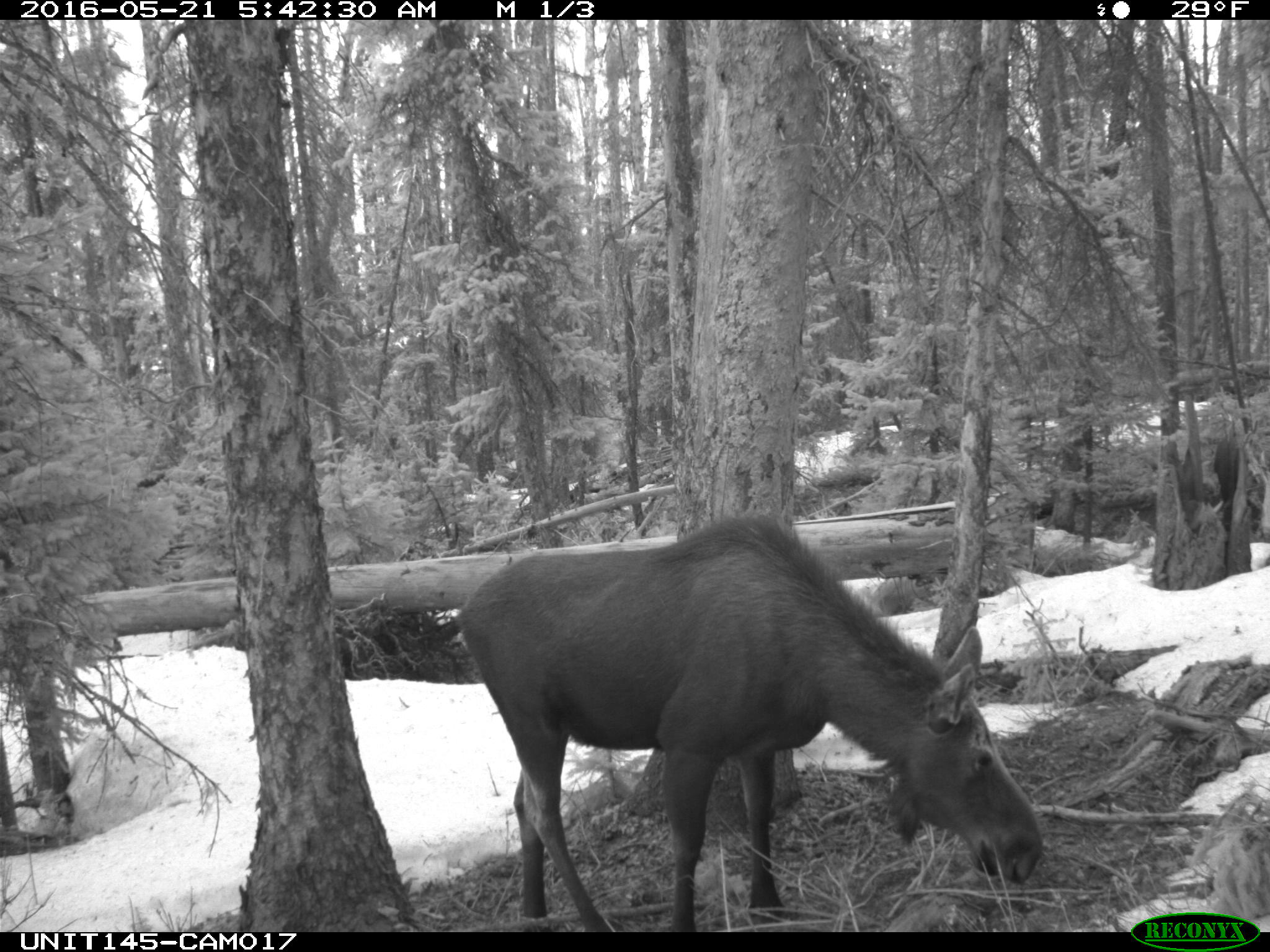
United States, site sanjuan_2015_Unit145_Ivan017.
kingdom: Animalia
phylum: Chordata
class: Mammalia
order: Artiodactyla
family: Cervidae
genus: Alces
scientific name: Alces alces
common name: moose